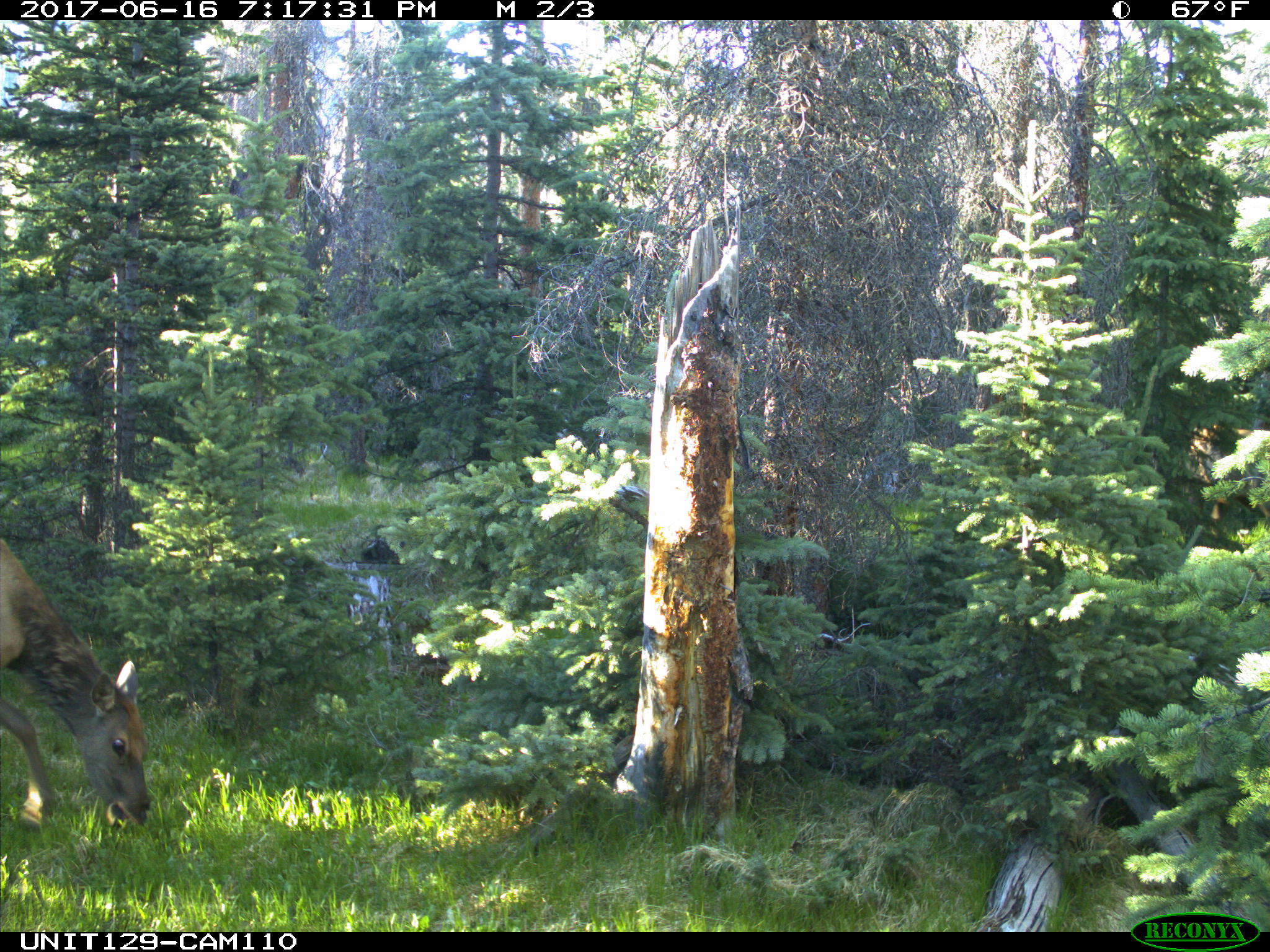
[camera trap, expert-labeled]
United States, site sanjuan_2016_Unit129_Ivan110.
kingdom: Animalia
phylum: Chordata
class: Mammalia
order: Artiodactyla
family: Cervidae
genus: Cervus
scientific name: Cervus elaphus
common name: red deer